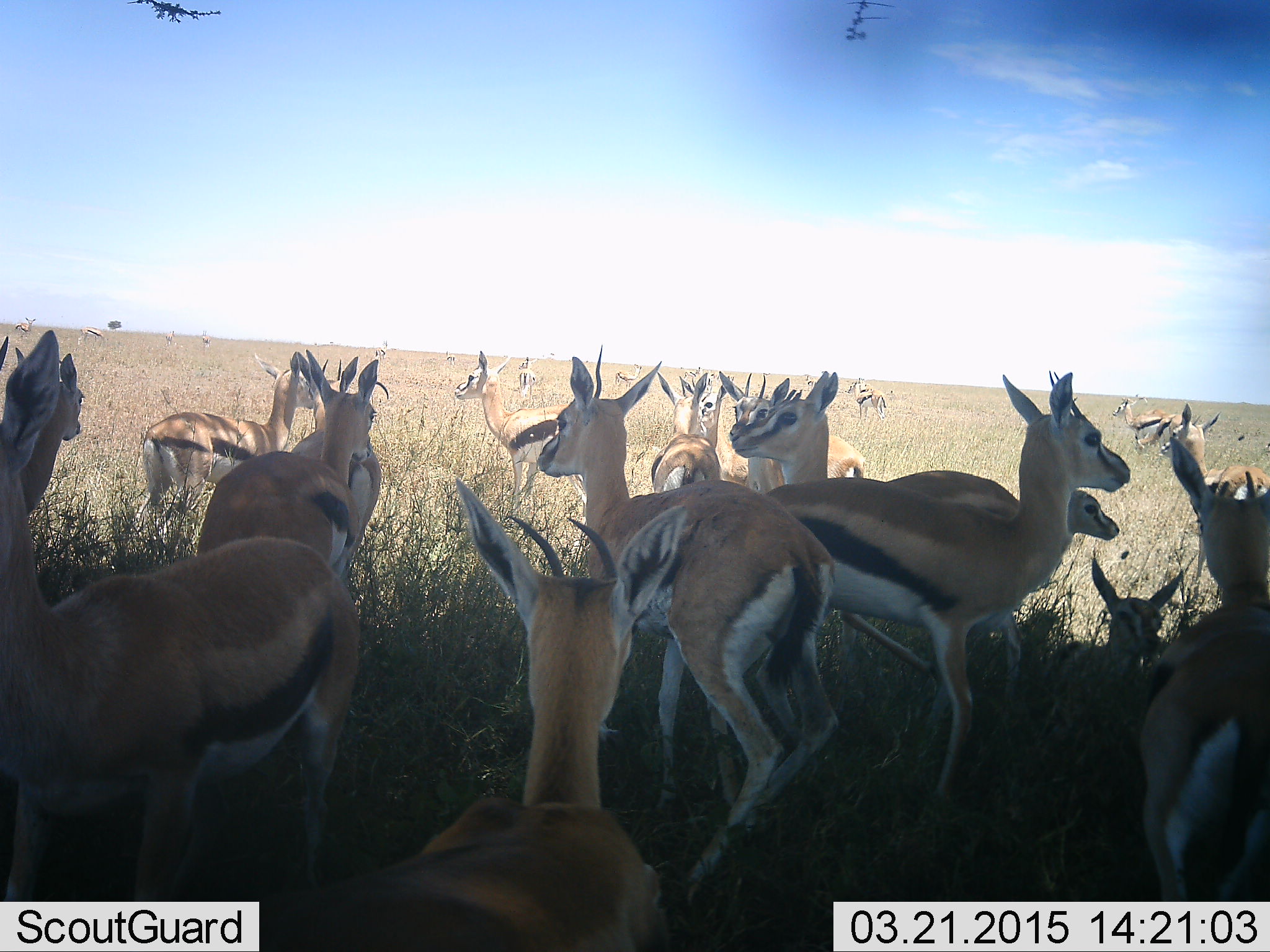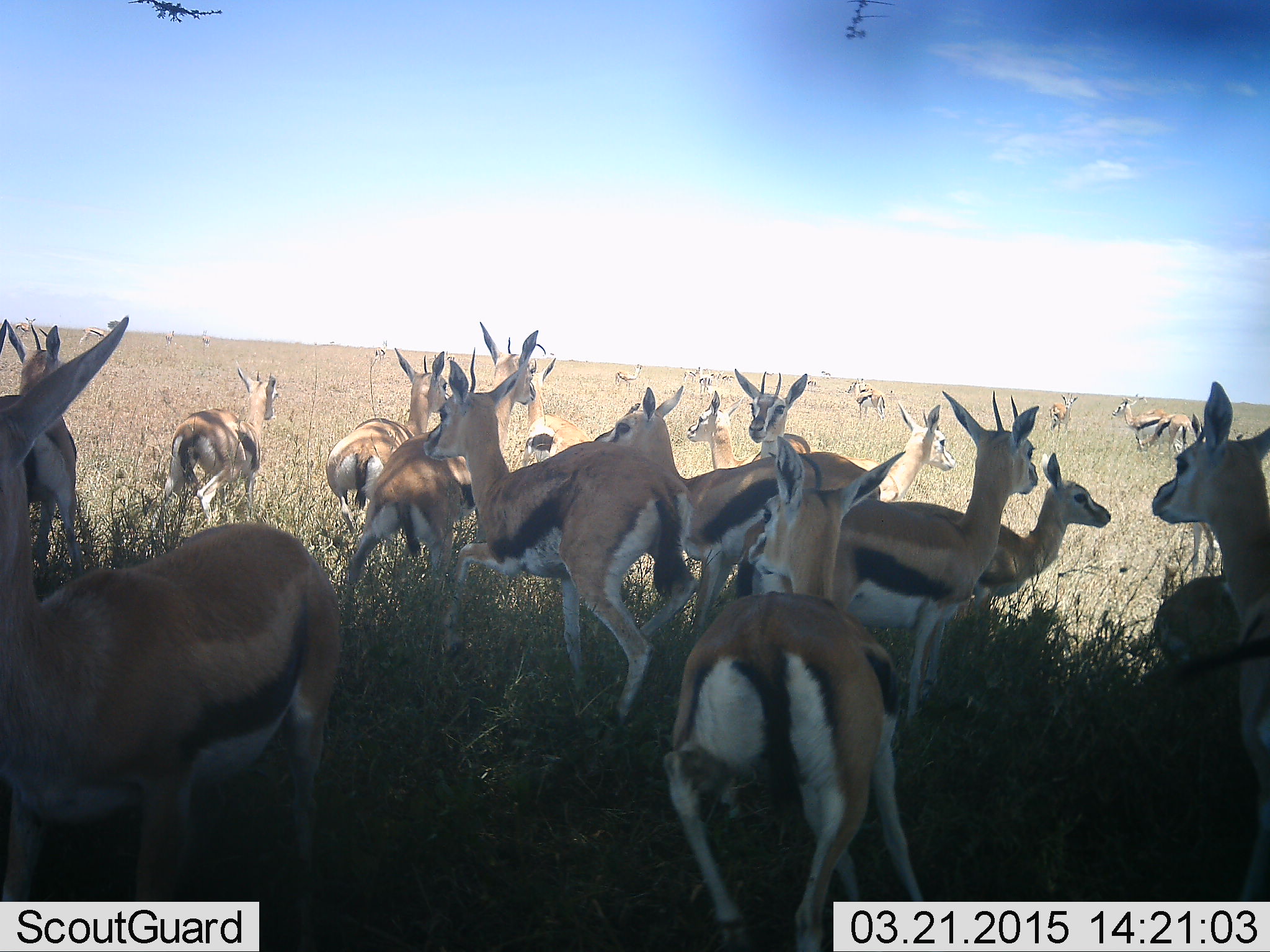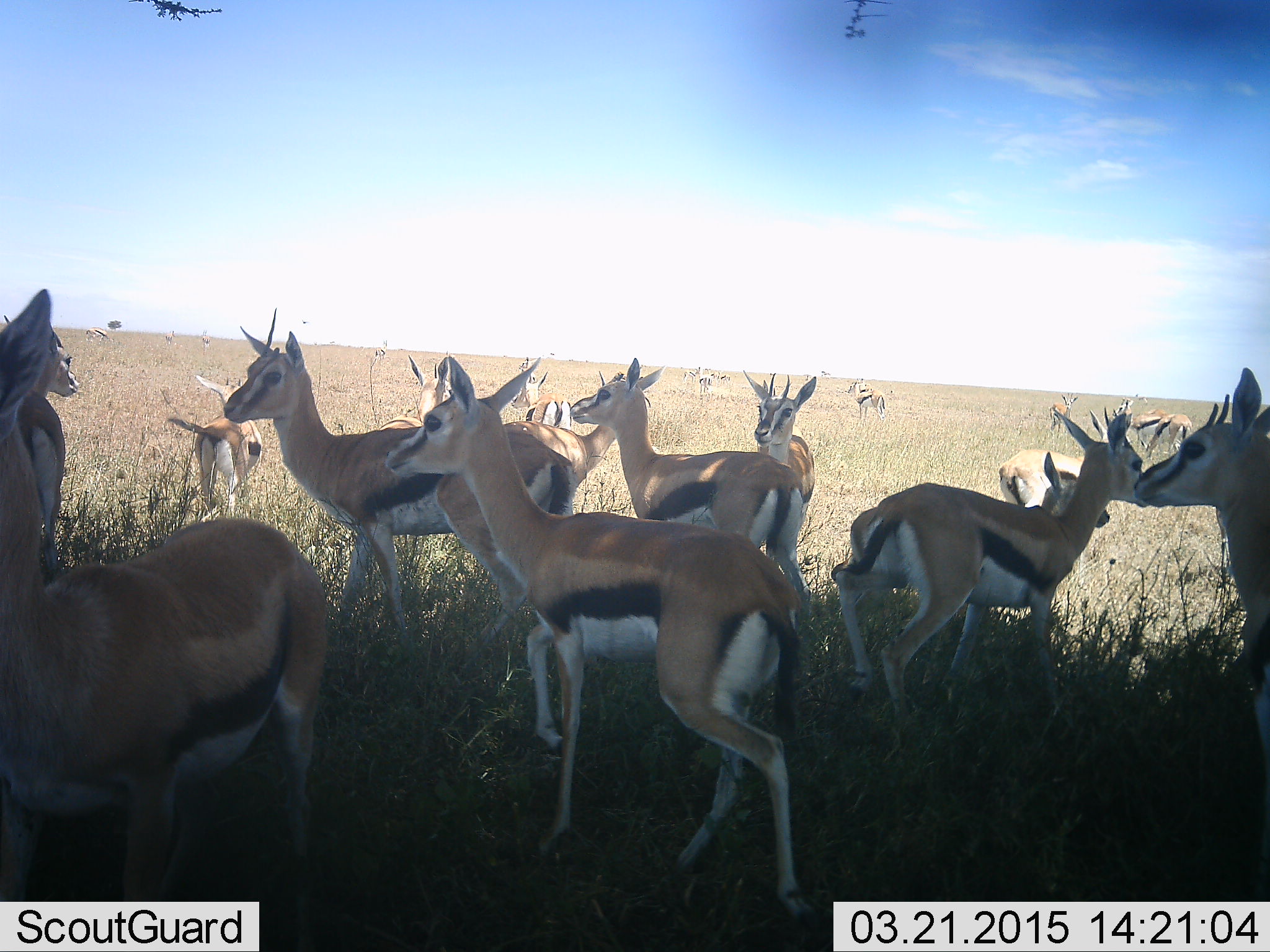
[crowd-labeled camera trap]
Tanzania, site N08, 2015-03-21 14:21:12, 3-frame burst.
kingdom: Animalia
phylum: Chordata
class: Mammalia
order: Artiodactyla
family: Bovidae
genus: Eudorcas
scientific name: Eudorcas thomsonii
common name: thomson's gazelle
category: gazellethomsons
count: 11-50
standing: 50%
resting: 10%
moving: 90%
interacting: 20%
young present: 10%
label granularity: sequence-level